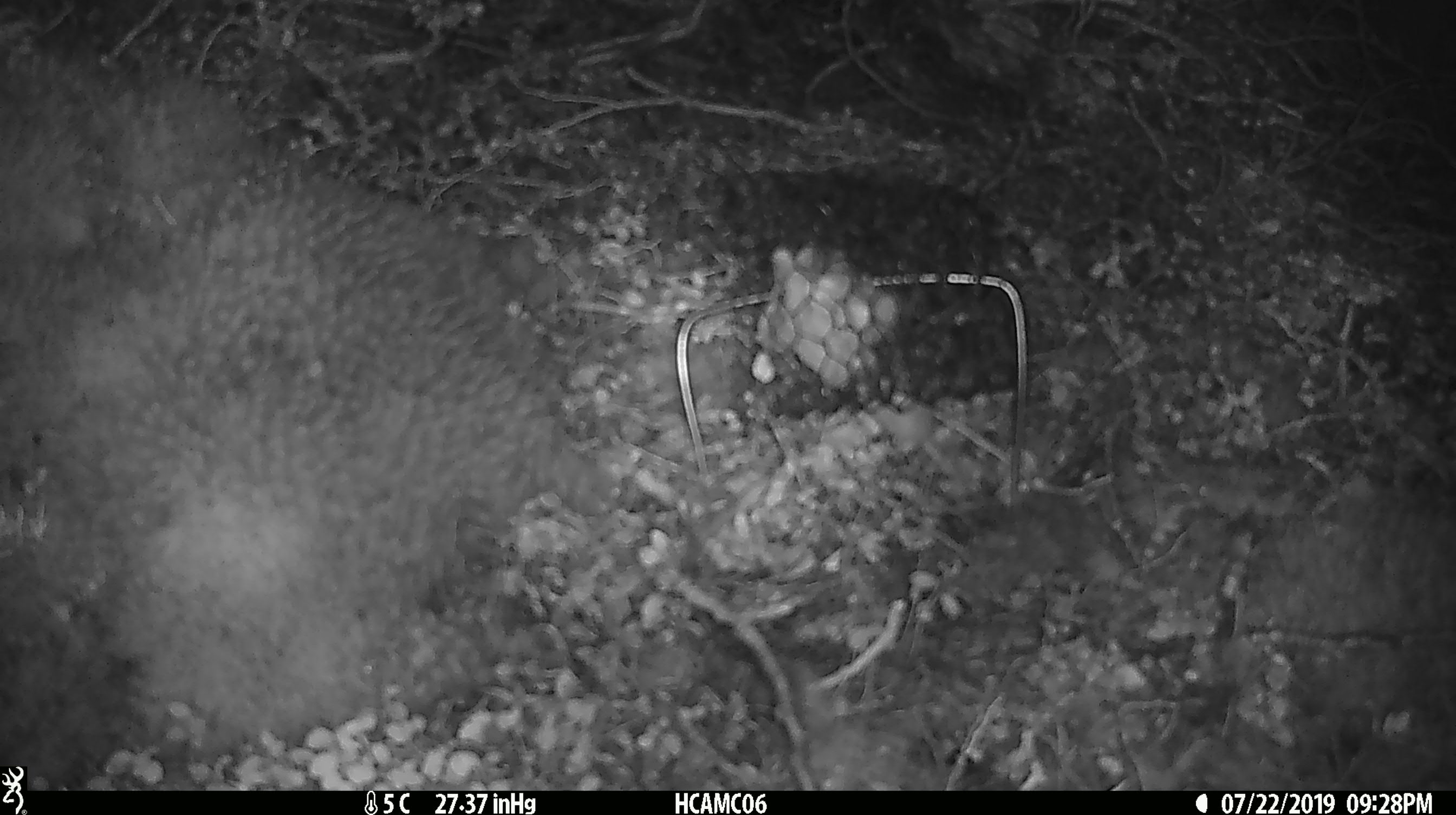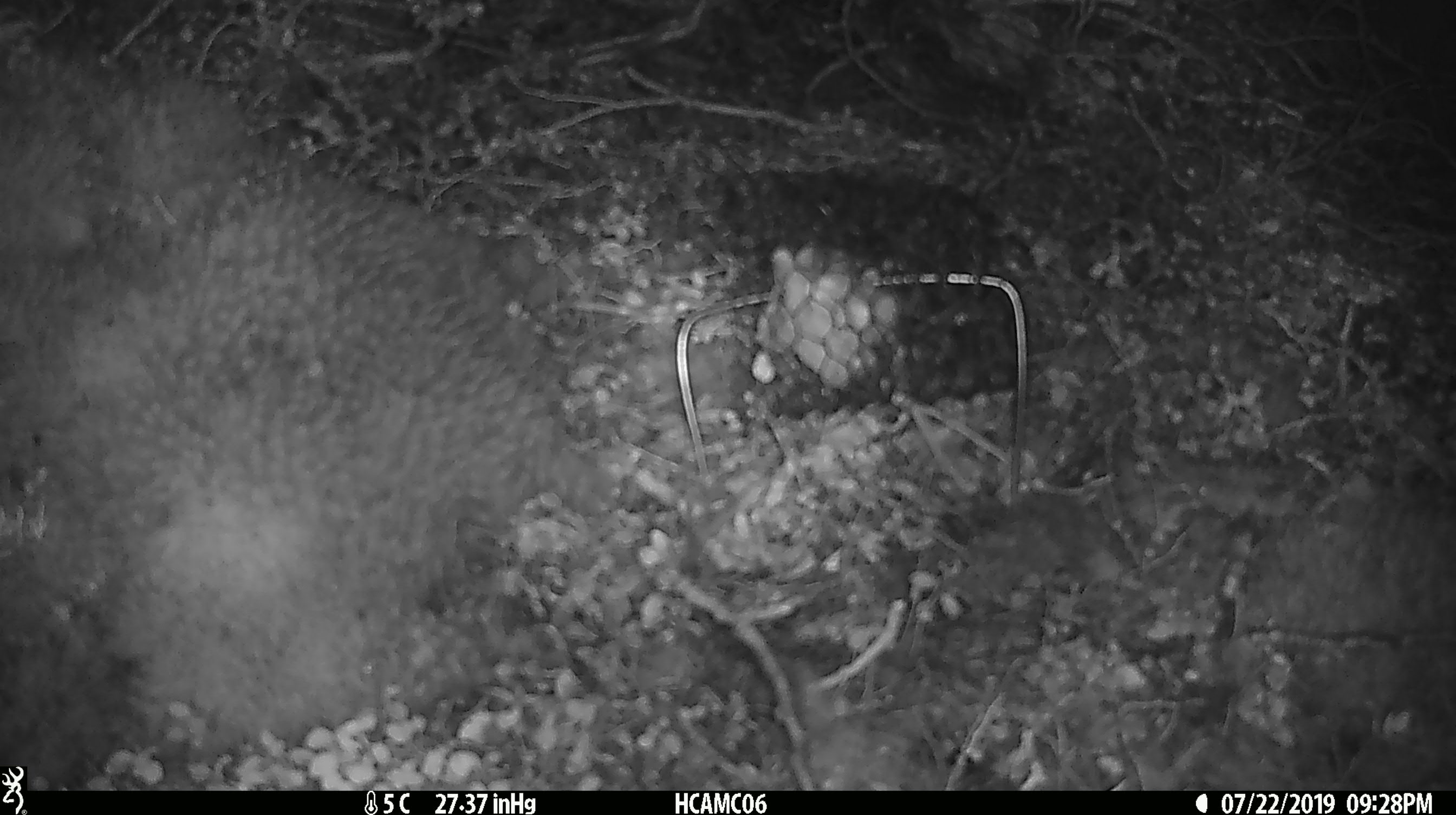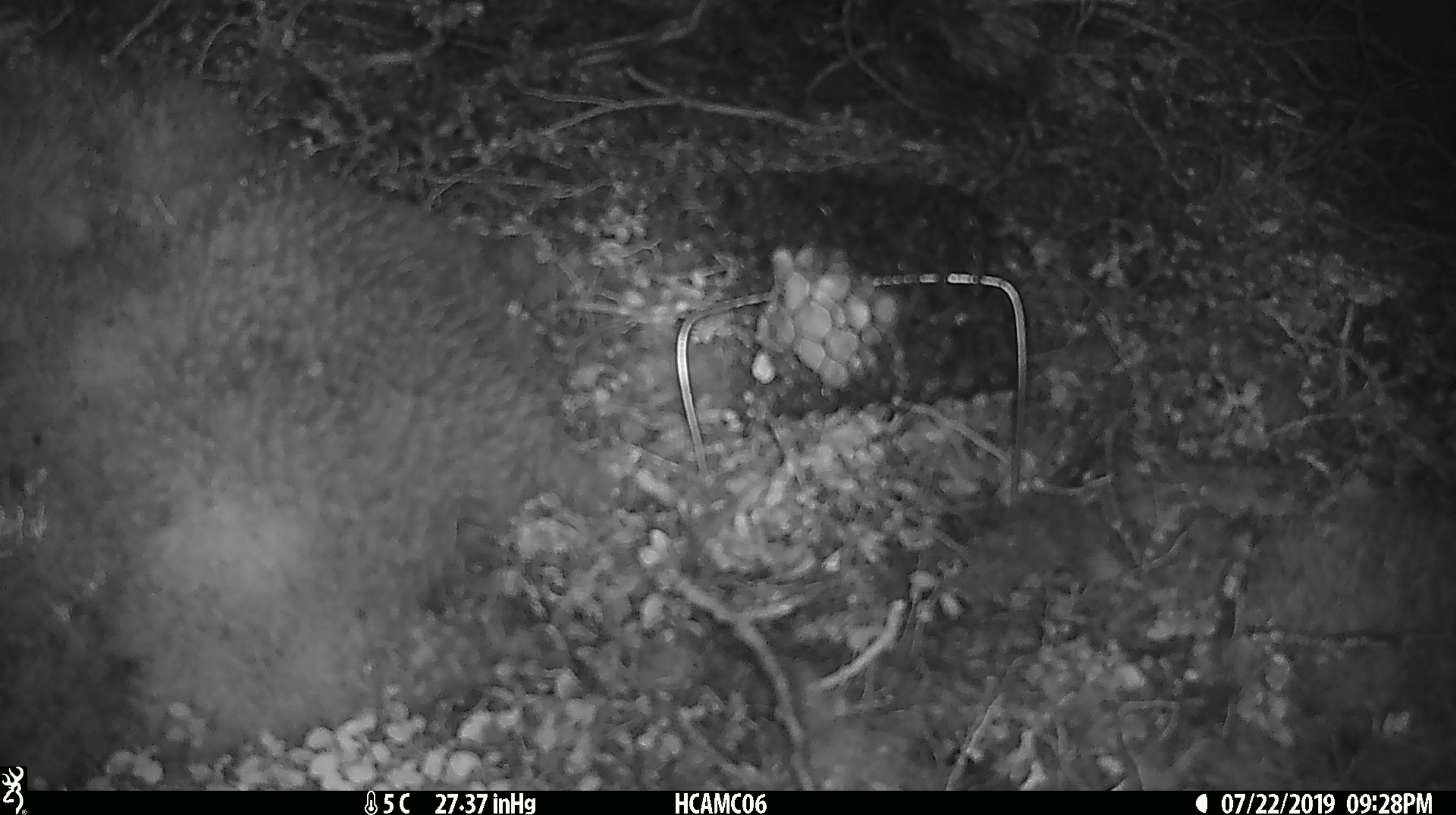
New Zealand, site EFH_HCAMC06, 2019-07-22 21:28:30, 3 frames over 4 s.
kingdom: Animalia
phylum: Chordata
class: Mammalia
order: Rodentia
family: Muridae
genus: Mus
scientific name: Mus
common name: mouse